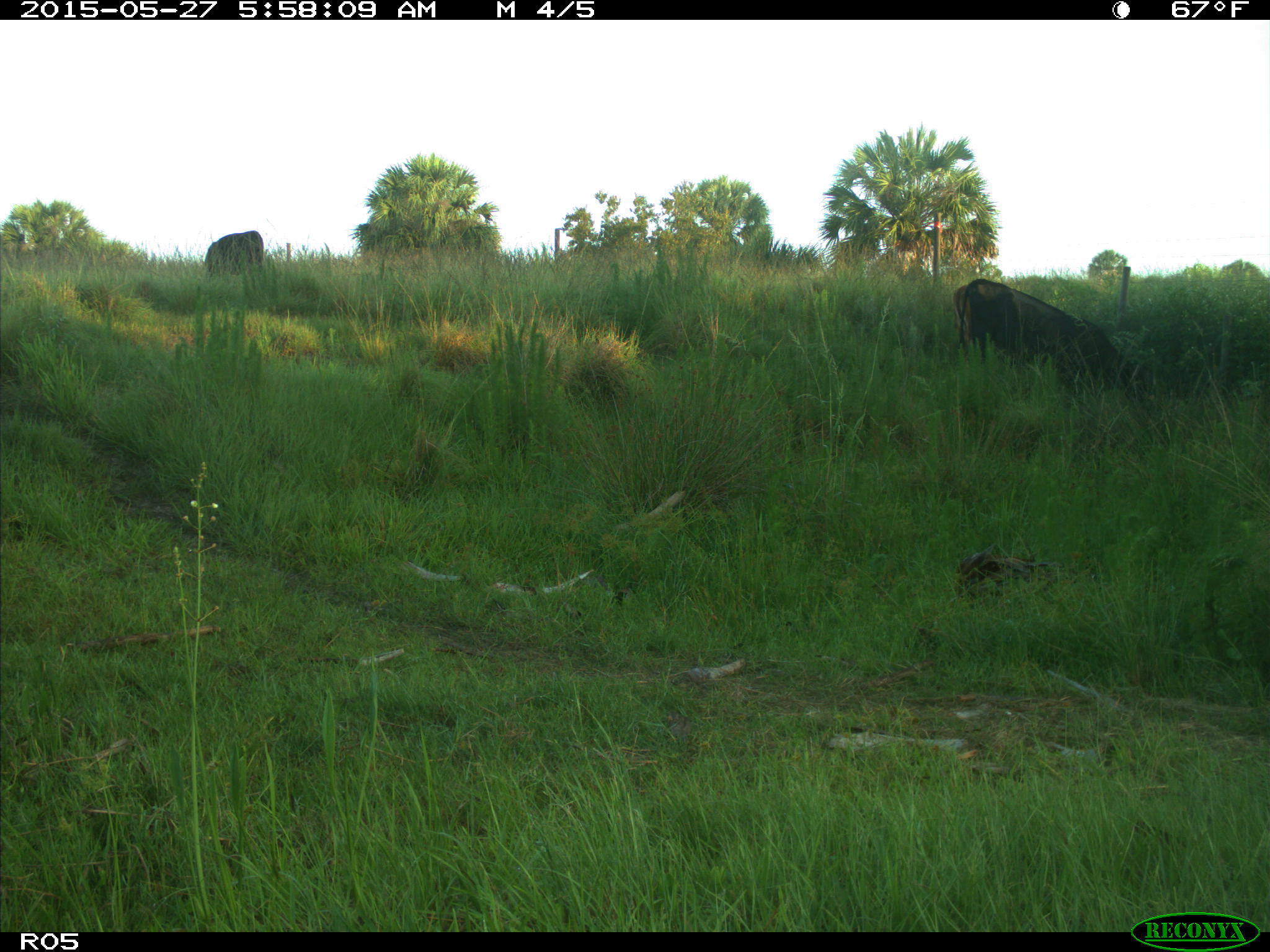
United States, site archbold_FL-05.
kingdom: Animalia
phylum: Chordata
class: Mammalia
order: Artiodactyla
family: Bovidae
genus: Bos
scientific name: Bos taurus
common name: domestic cow